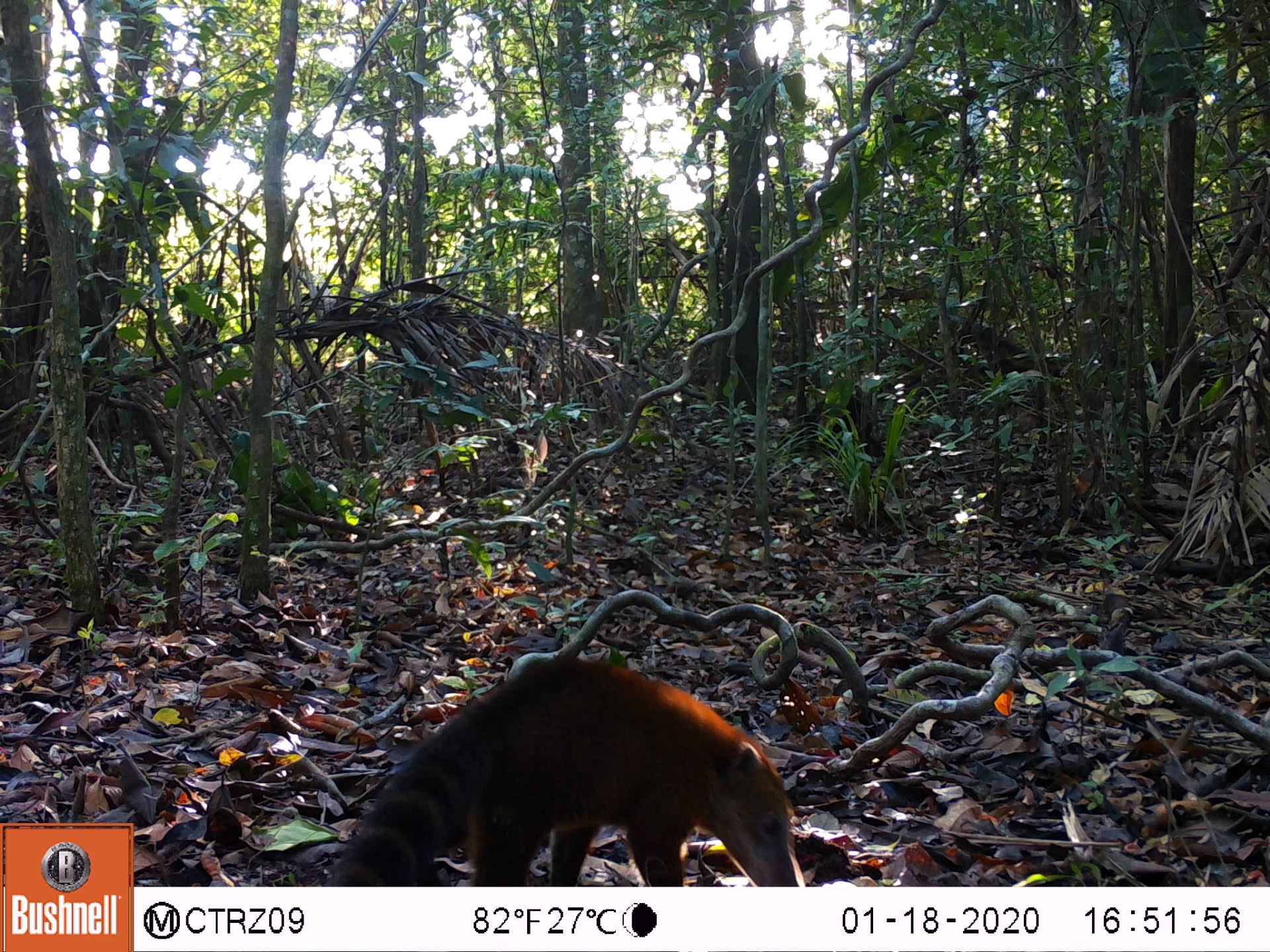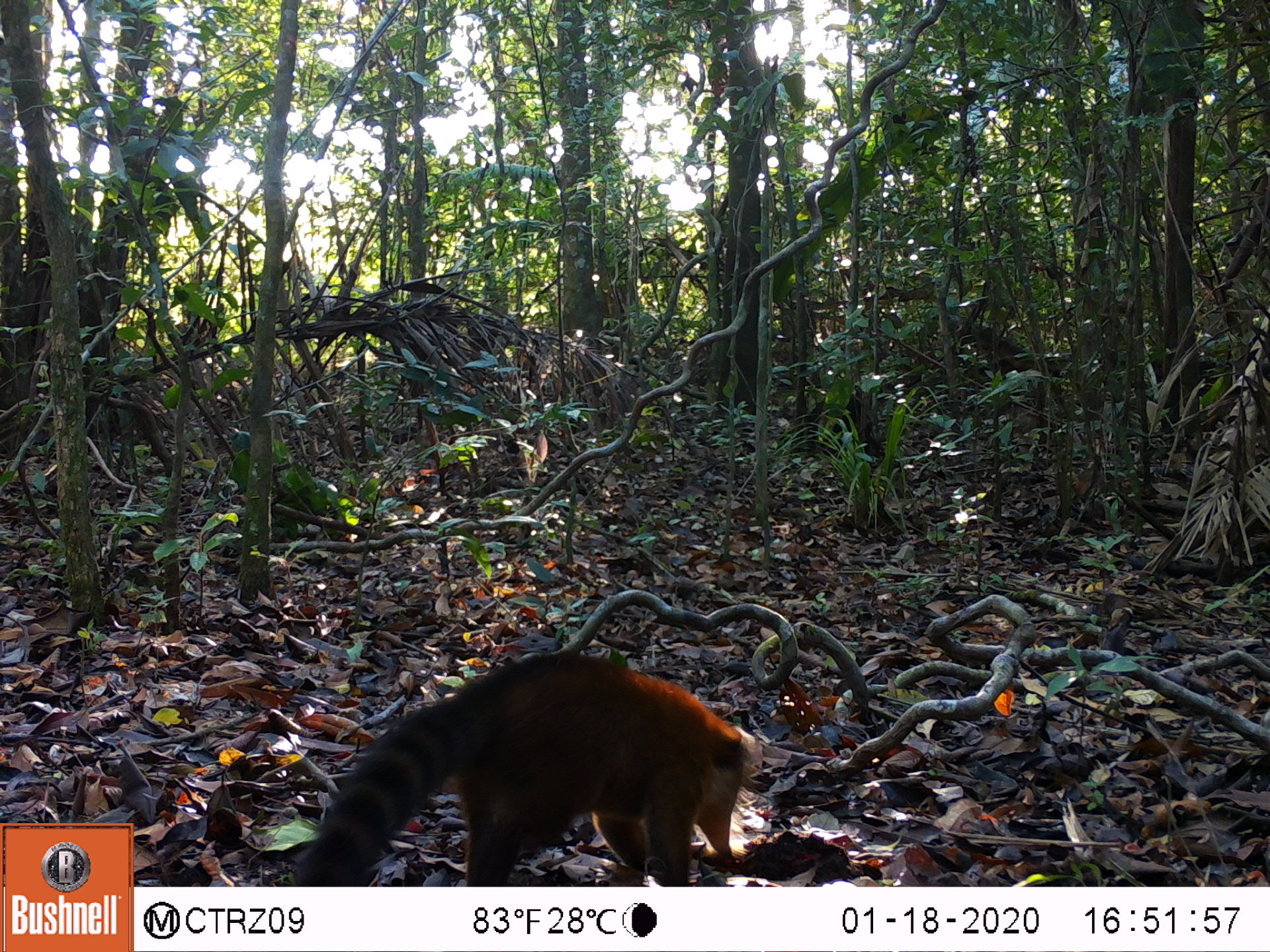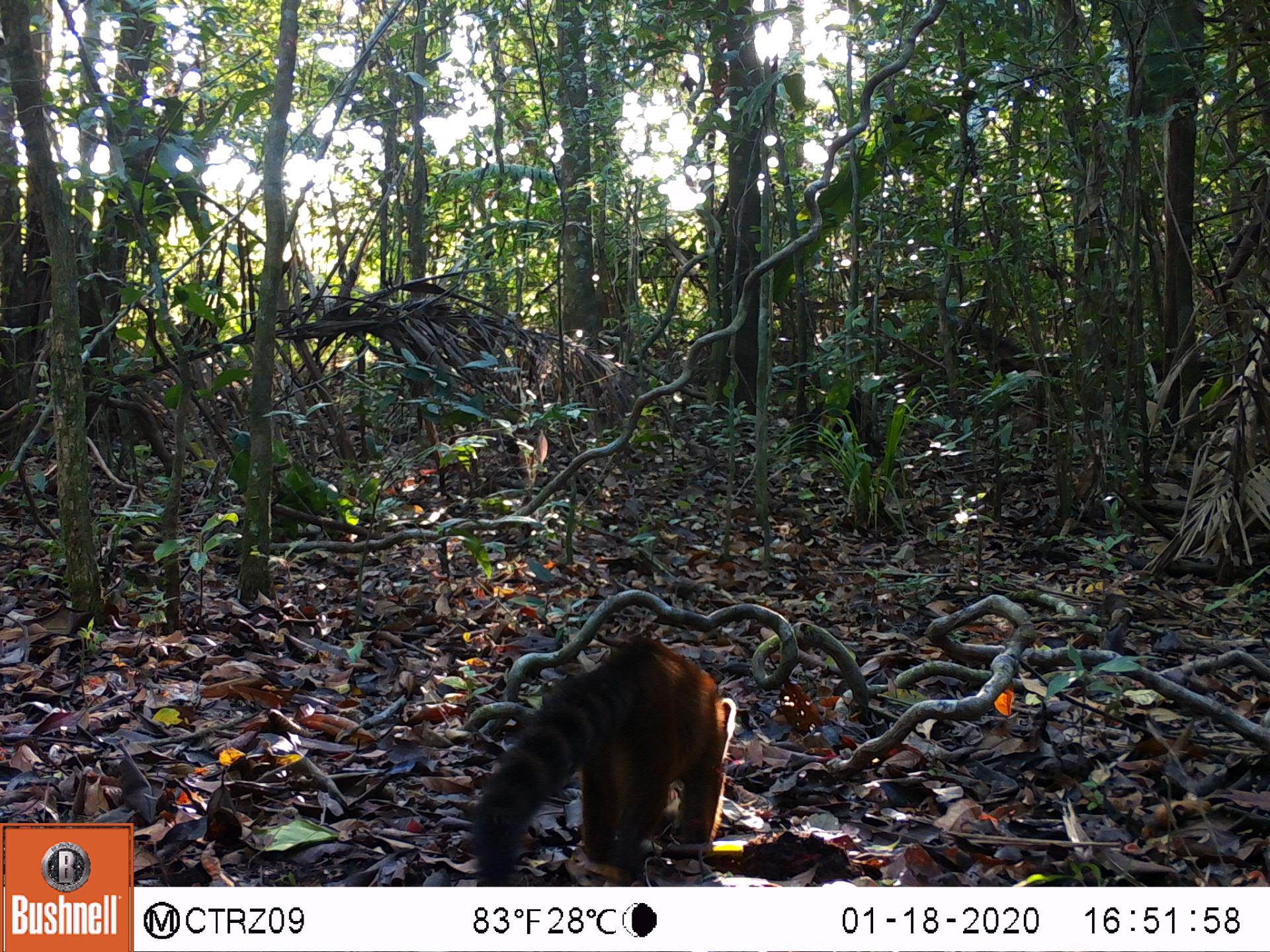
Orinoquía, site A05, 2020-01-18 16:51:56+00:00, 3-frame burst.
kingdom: Animalia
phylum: Chordata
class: Mammalia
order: Carnivora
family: Procyonidae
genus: Nasua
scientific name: Nasua nasua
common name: south american coati